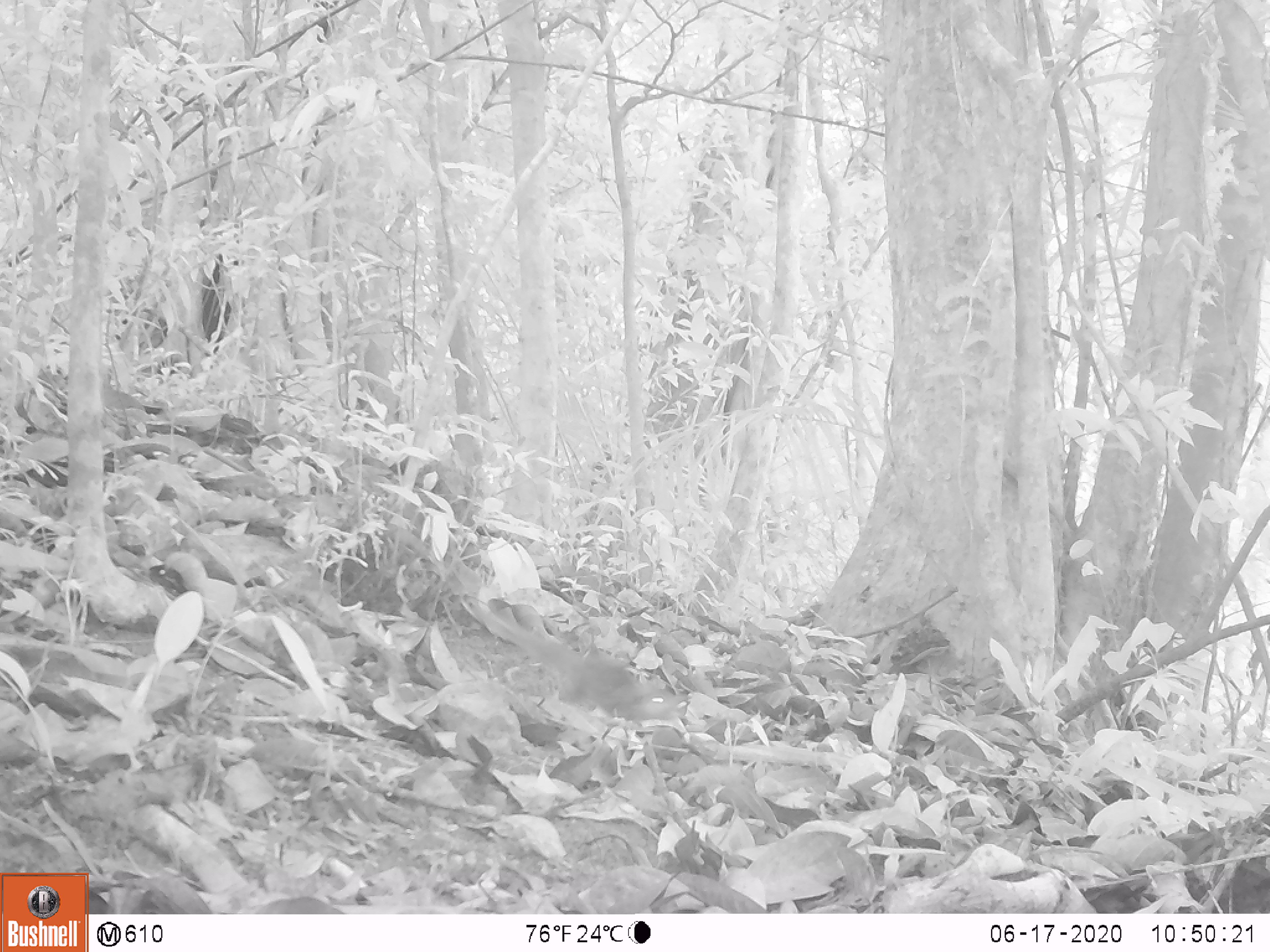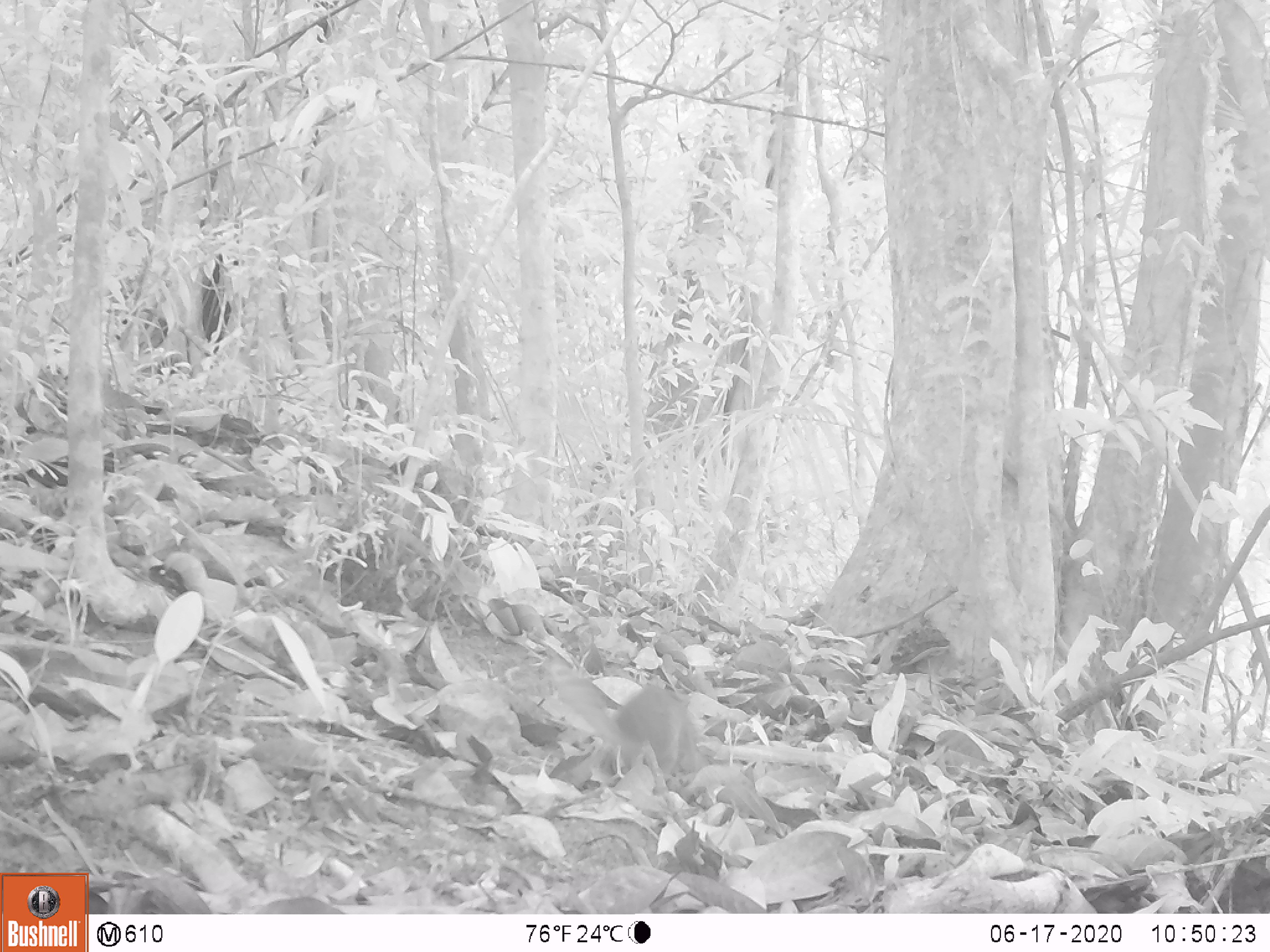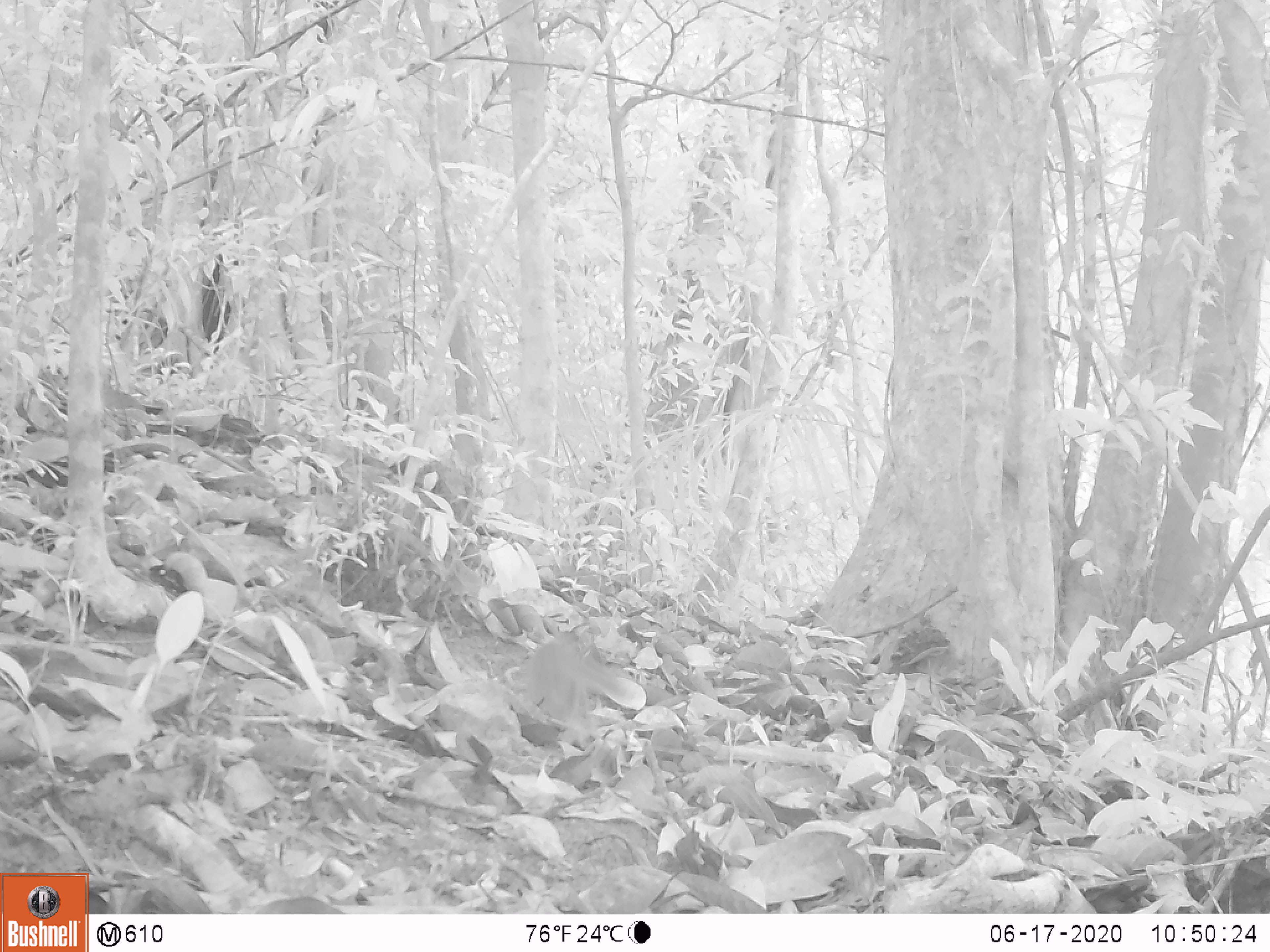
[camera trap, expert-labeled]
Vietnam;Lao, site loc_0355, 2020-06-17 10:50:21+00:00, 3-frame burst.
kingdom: Animalia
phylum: Chordata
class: Mammalia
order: Rodentia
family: Sciuridae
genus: Sciurus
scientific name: Sciurus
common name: squirrel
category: unidentified squirrel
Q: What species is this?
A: Unidentified squirrel (squirrel) (Sciurus).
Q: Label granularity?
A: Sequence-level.